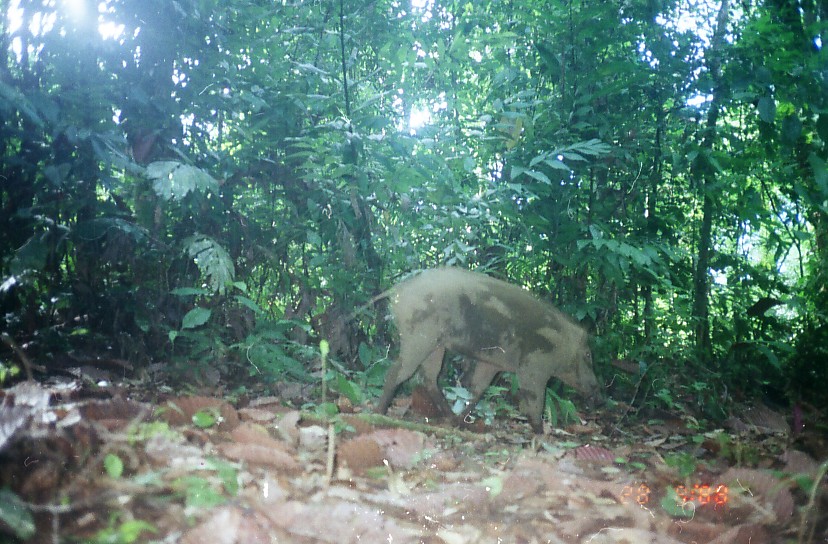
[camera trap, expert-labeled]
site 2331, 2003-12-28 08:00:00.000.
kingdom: Animalia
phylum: Chordata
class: Mammalia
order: Artiodactyla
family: Suidae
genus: Sus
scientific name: Sus scrofa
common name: wild boar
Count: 1.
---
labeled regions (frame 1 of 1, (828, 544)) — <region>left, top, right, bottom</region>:
sus scrofa: <region>343, 266, 599, 434</region>